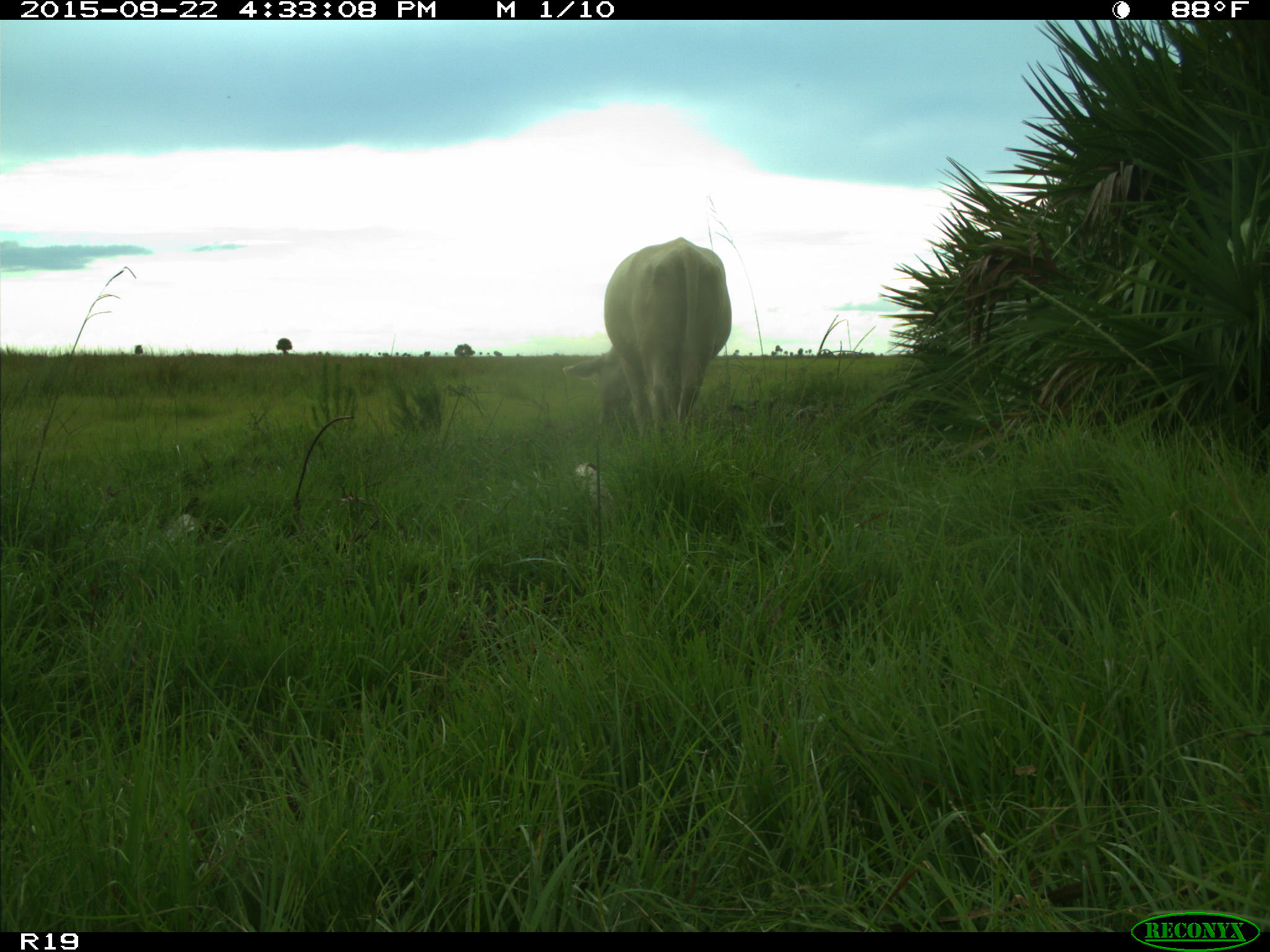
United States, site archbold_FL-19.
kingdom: Animalia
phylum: Chordata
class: Mammalia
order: Artiodactyla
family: Bovidae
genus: Bos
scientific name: Bos taurus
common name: domestic cow